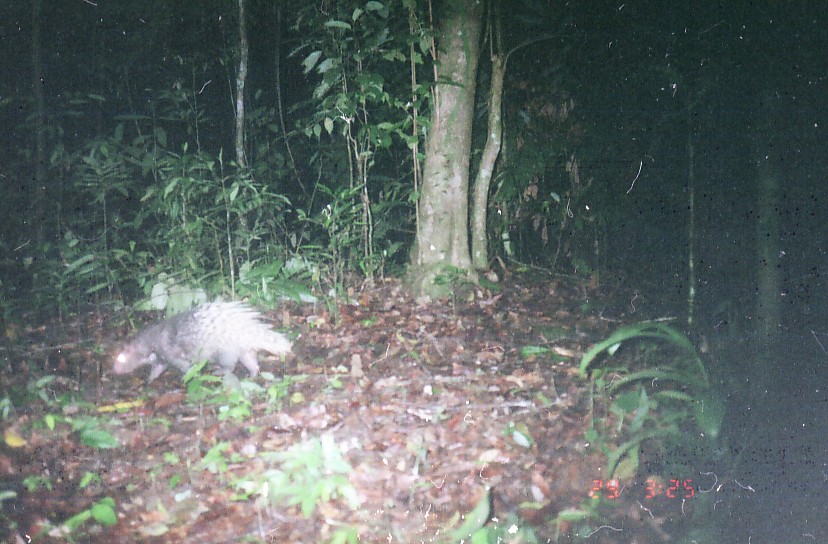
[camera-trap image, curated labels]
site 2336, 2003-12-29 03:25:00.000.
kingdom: Animalia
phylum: Chordata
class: Mammalia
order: Rodentia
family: Hystricidae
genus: Hystrix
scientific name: Hystrix brachyura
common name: east asian porcupine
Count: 1.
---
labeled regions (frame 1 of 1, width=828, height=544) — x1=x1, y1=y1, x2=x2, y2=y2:
hystrix brachyura: x1=111, y1=301, x2=292, y2=384